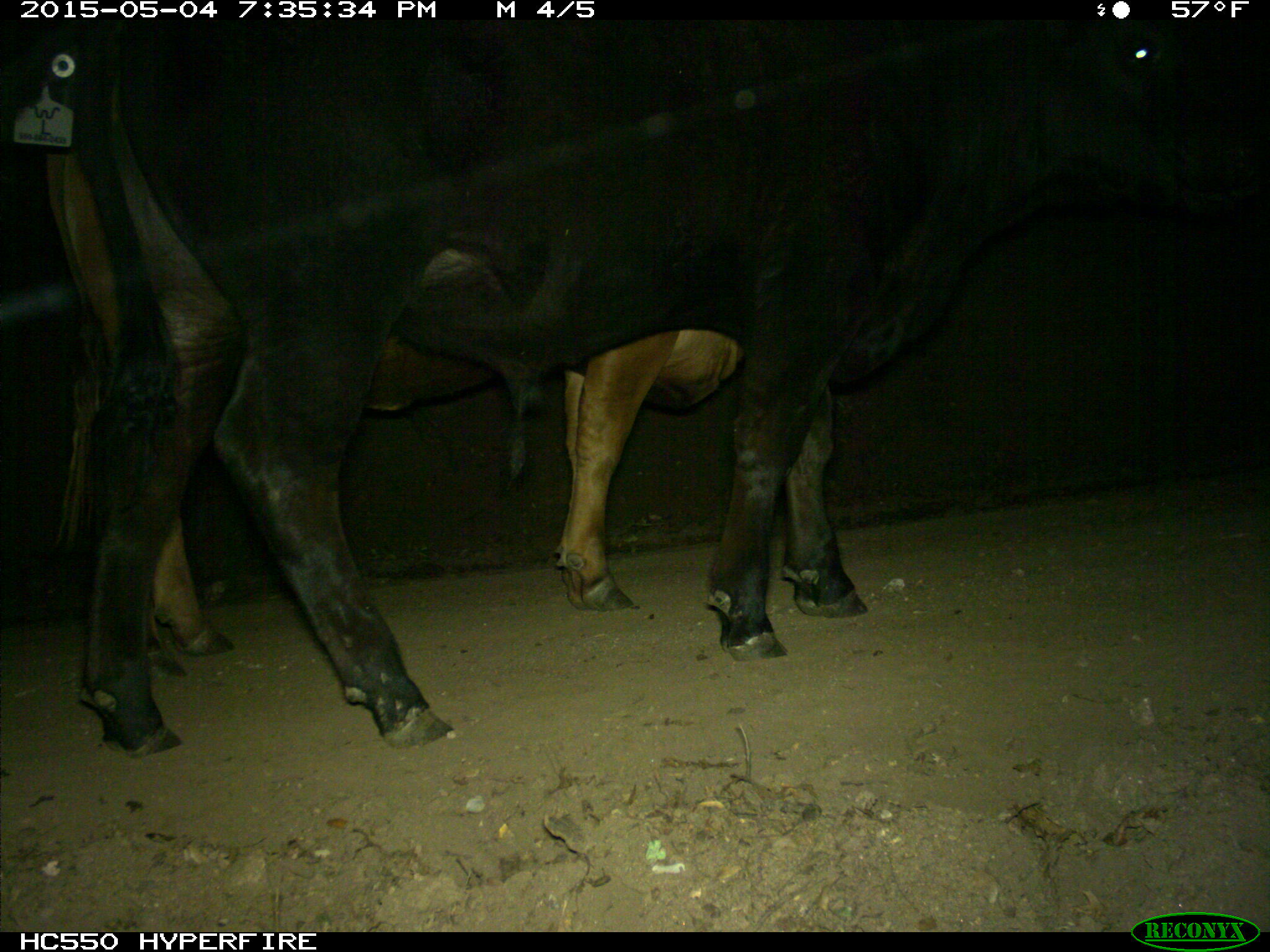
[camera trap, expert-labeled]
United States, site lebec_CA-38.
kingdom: Animalia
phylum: Chordata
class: Mammalia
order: Artiodactyla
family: Bovidae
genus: Bos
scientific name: Bos taurus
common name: domestic cow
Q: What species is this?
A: Bos taurus (domestic cow).